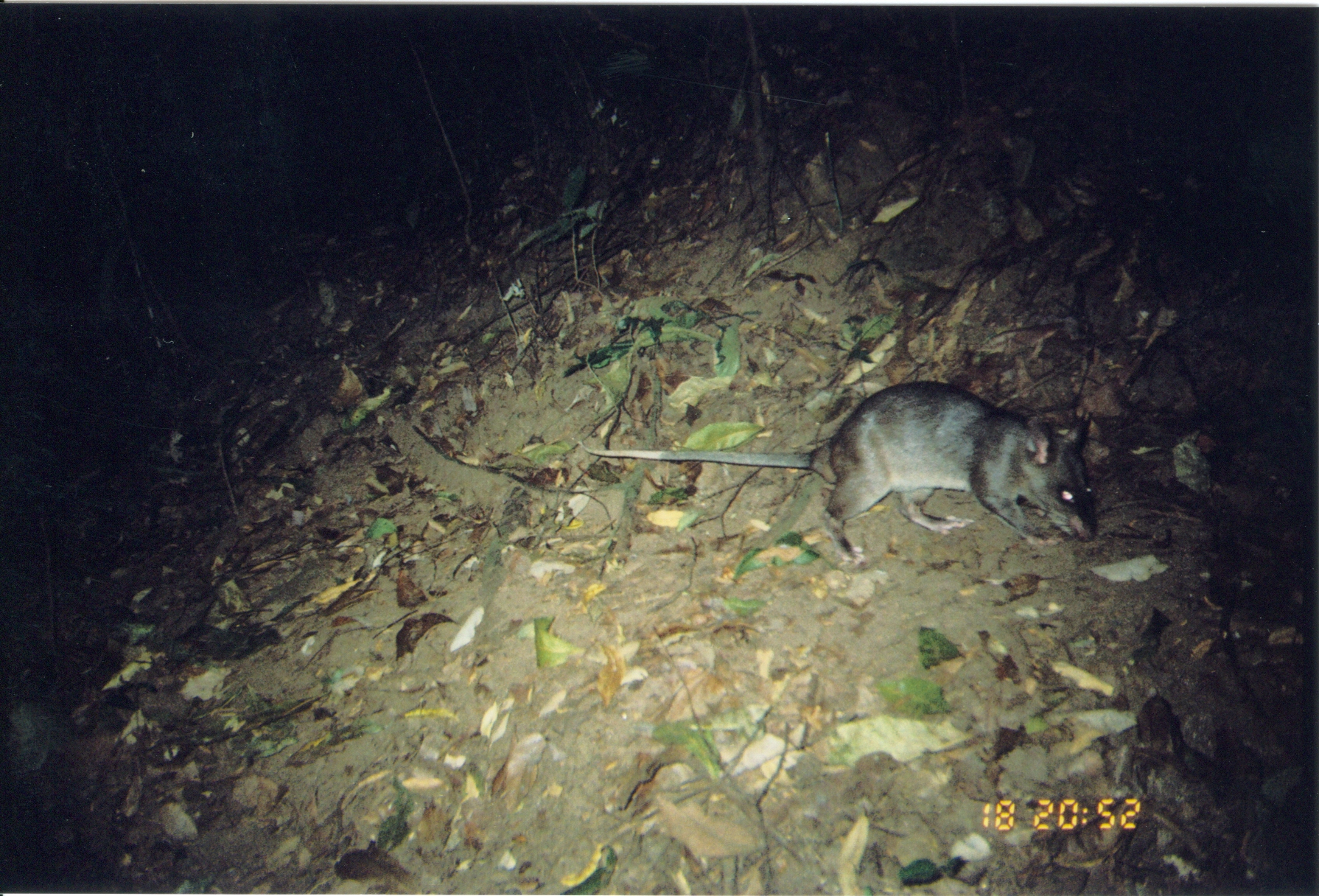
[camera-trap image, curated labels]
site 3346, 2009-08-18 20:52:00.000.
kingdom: Animalia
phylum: Chordata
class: Mammalia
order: Rodentia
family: Nesomyidae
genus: Cricetomys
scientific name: Cricetomys gambianus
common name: african giant pouched rat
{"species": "Cricetomys gambianus (african giant pouched rat)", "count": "1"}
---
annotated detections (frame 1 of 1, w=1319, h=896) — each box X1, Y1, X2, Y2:
cricetomys gambianus: 576, 381, 1098, 566